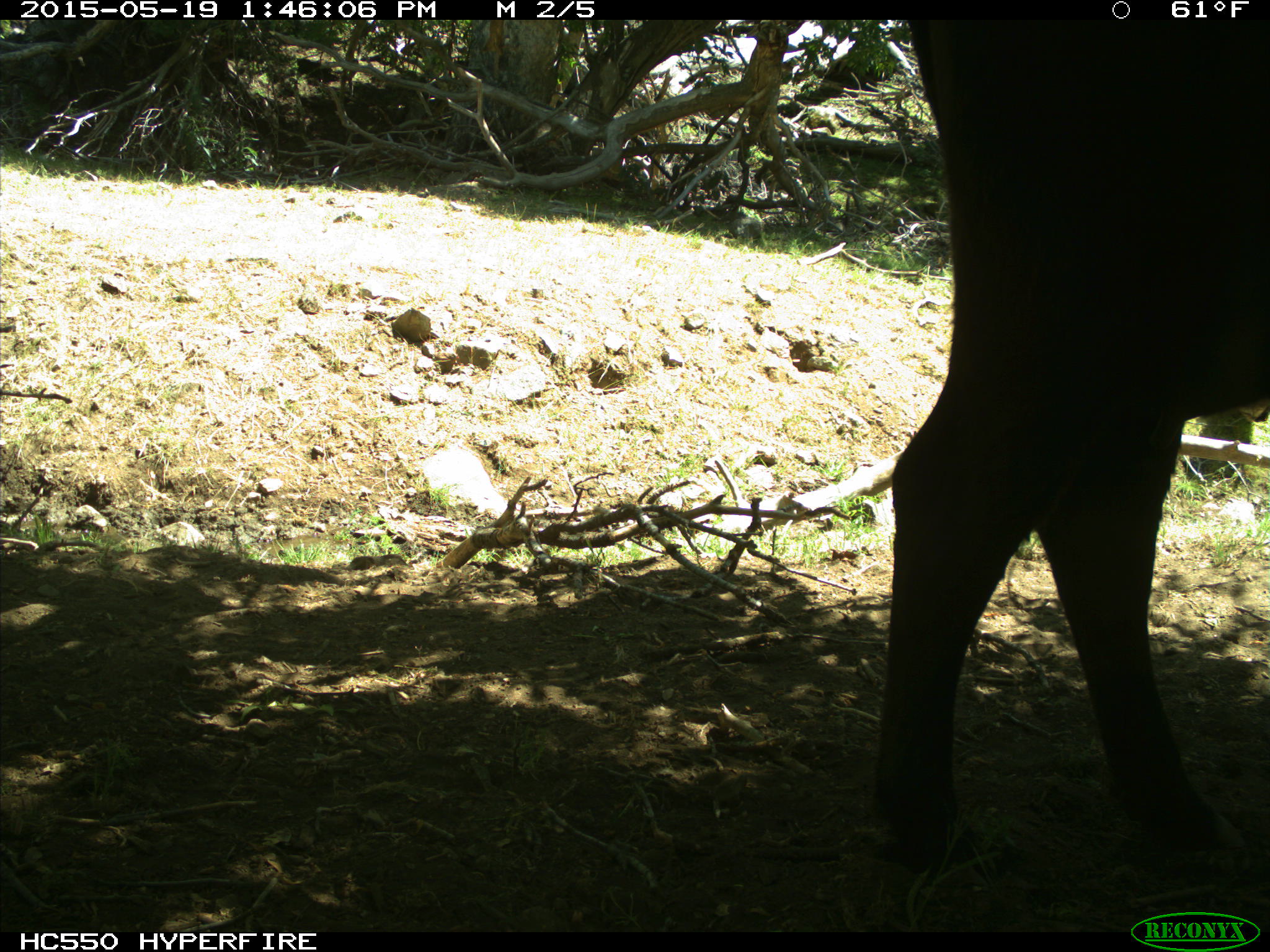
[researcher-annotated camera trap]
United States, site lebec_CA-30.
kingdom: Animalia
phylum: Chordata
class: Mammalia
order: Artiodactyla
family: Bovidae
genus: Bos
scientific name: Bos taurus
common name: domestic cow